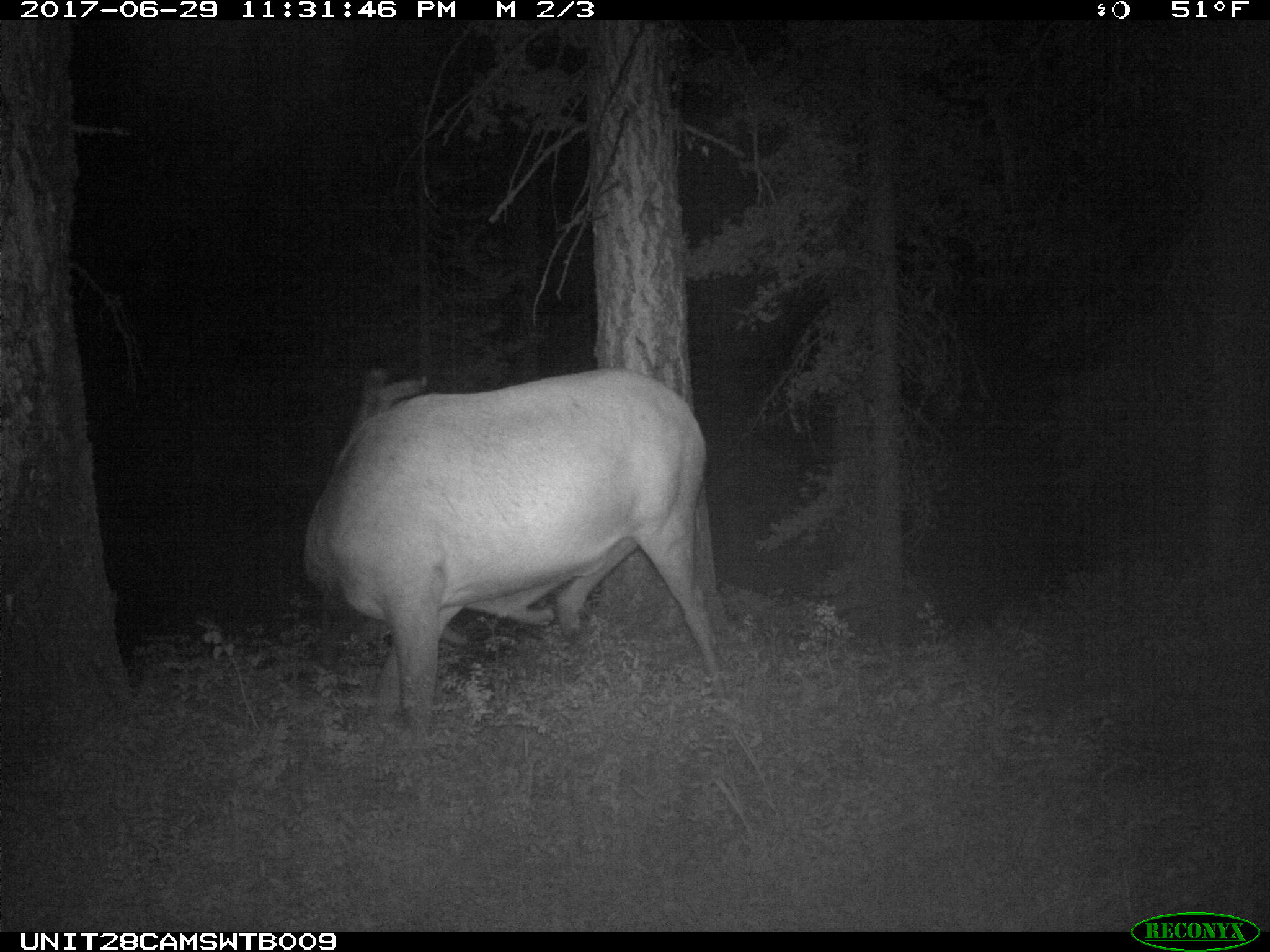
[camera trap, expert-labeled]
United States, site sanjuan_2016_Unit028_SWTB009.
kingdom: Animalia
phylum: Chordata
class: Mammalia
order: Artiodactyla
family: Cervidae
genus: Cervus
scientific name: Cervus elaphus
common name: red deer